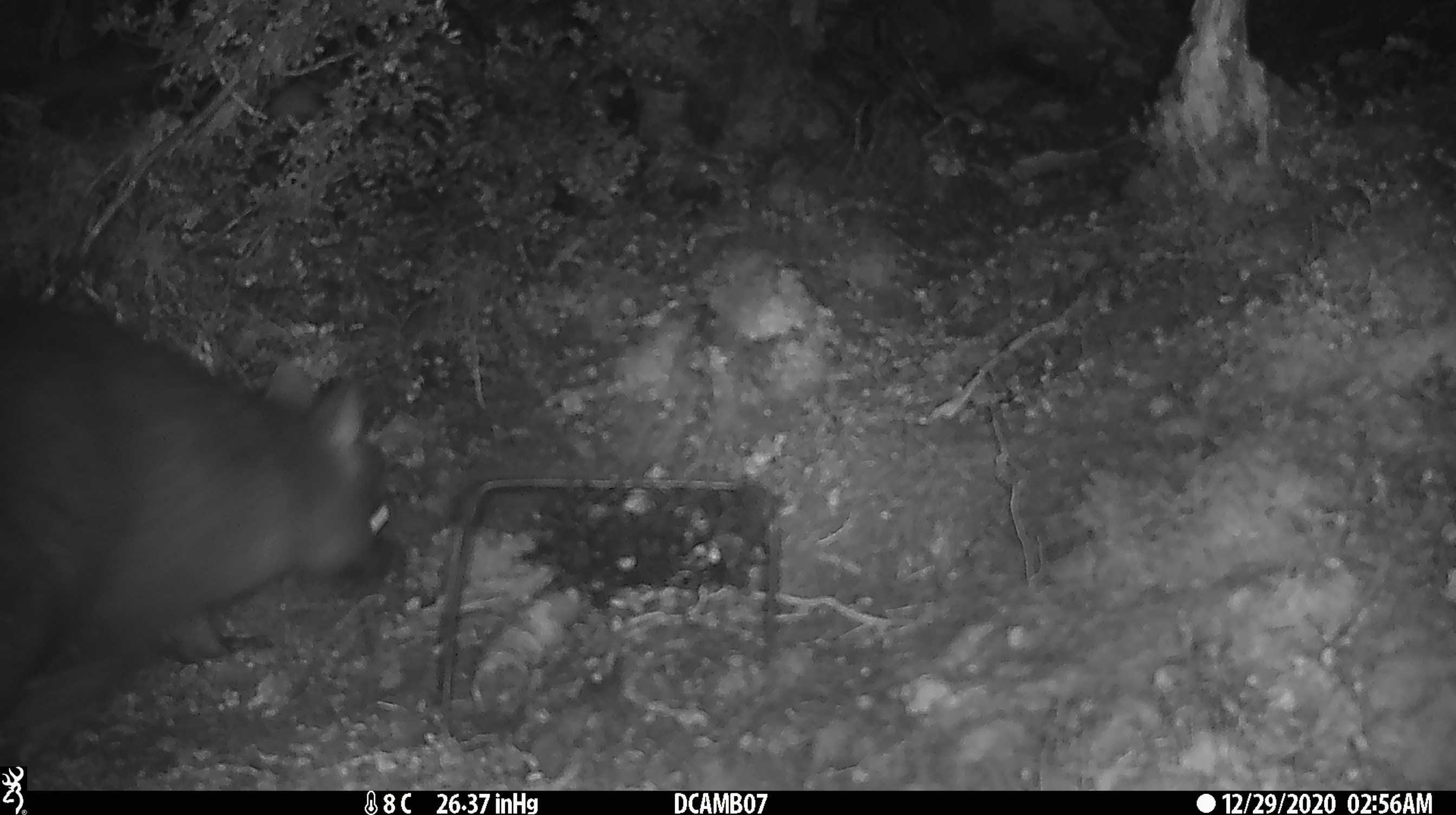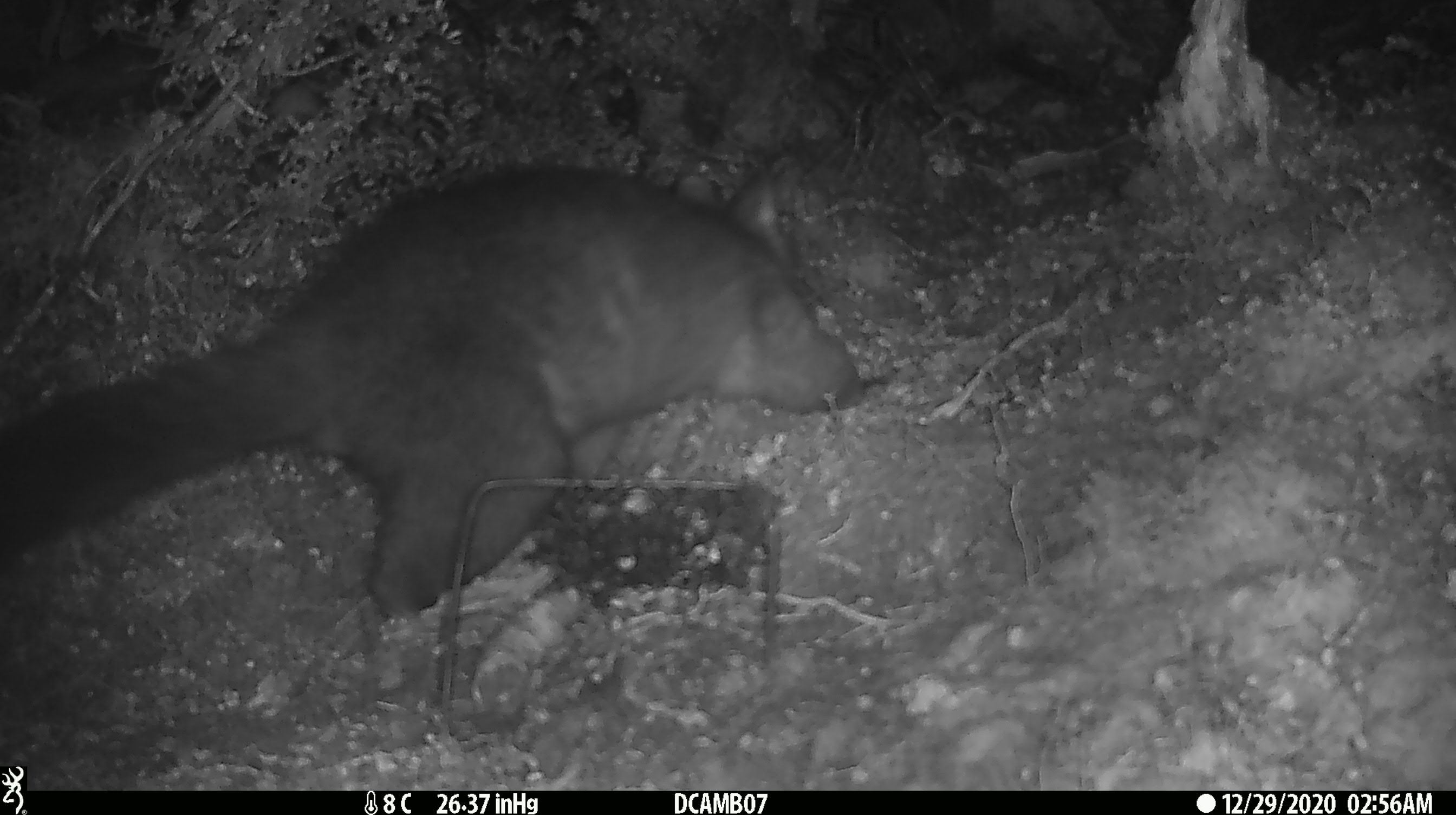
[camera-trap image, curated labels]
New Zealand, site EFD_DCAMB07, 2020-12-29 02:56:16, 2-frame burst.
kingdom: Animalia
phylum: Chordata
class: Mammalia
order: Diprotodontia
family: Phalangeridae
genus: Trichosurus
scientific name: Trichosurus vulpecula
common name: common brushtail possum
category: possum